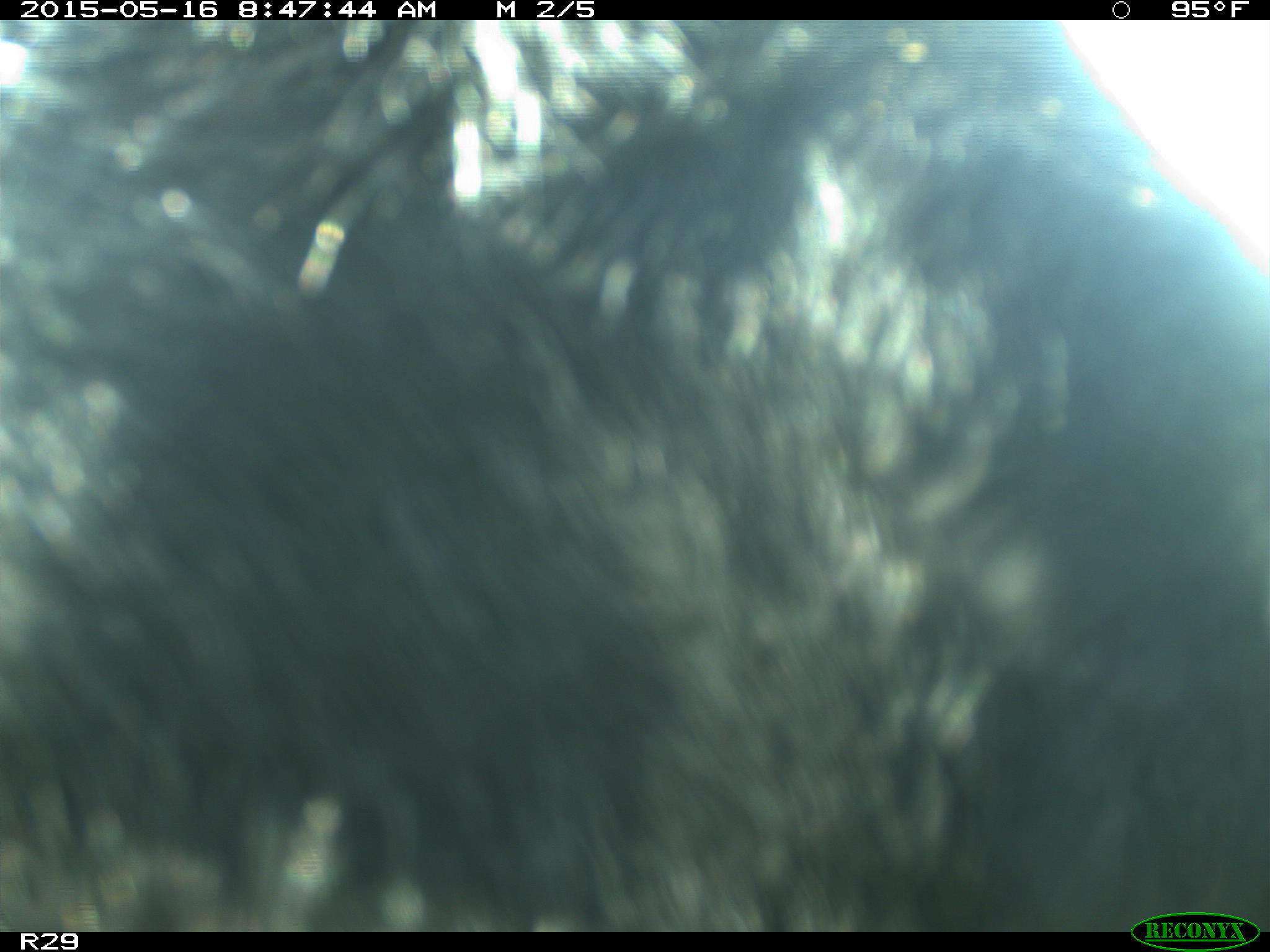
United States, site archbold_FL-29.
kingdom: Animalia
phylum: Chordata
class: Mammalia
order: Artiodactyla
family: Bovidae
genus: Bos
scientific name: Bos taurus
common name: domestic cow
Bos taurus (domestic cow).